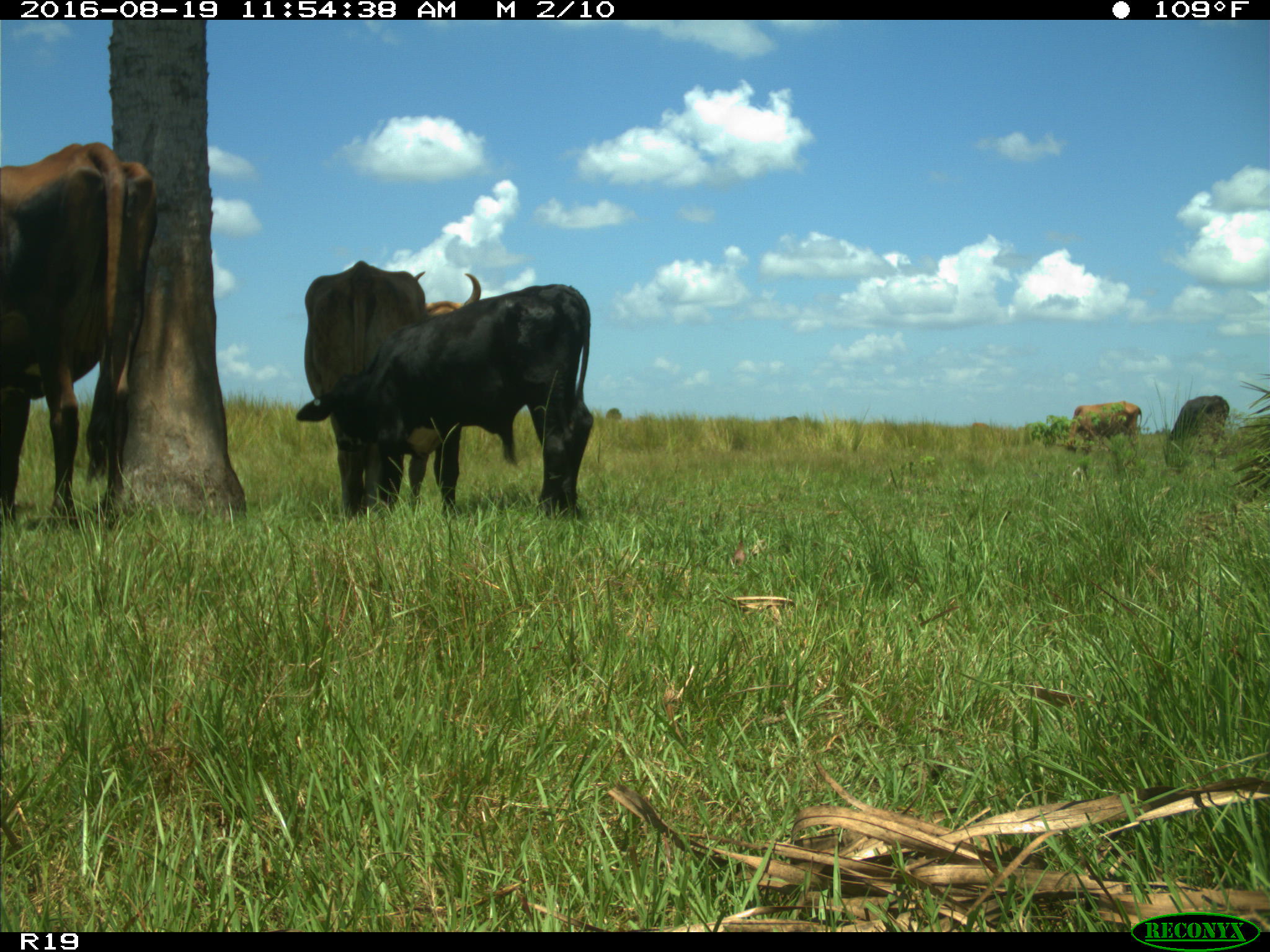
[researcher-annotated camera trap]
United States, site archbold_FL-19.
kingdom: Animalia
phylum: Chordata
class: Mammalia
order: Artiodactyla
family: Bovidae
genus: Bos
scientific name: Bos taurus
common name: domestic cow